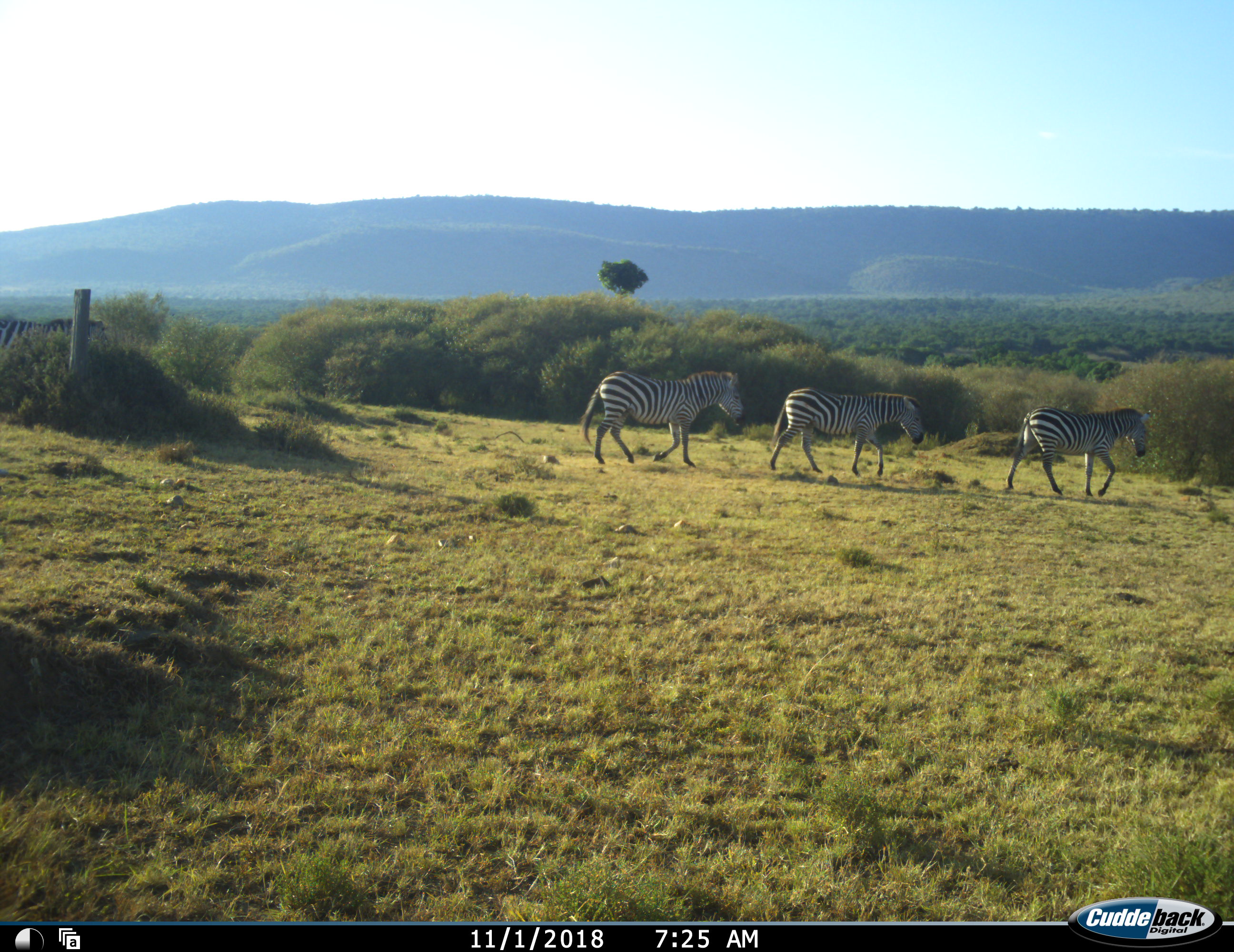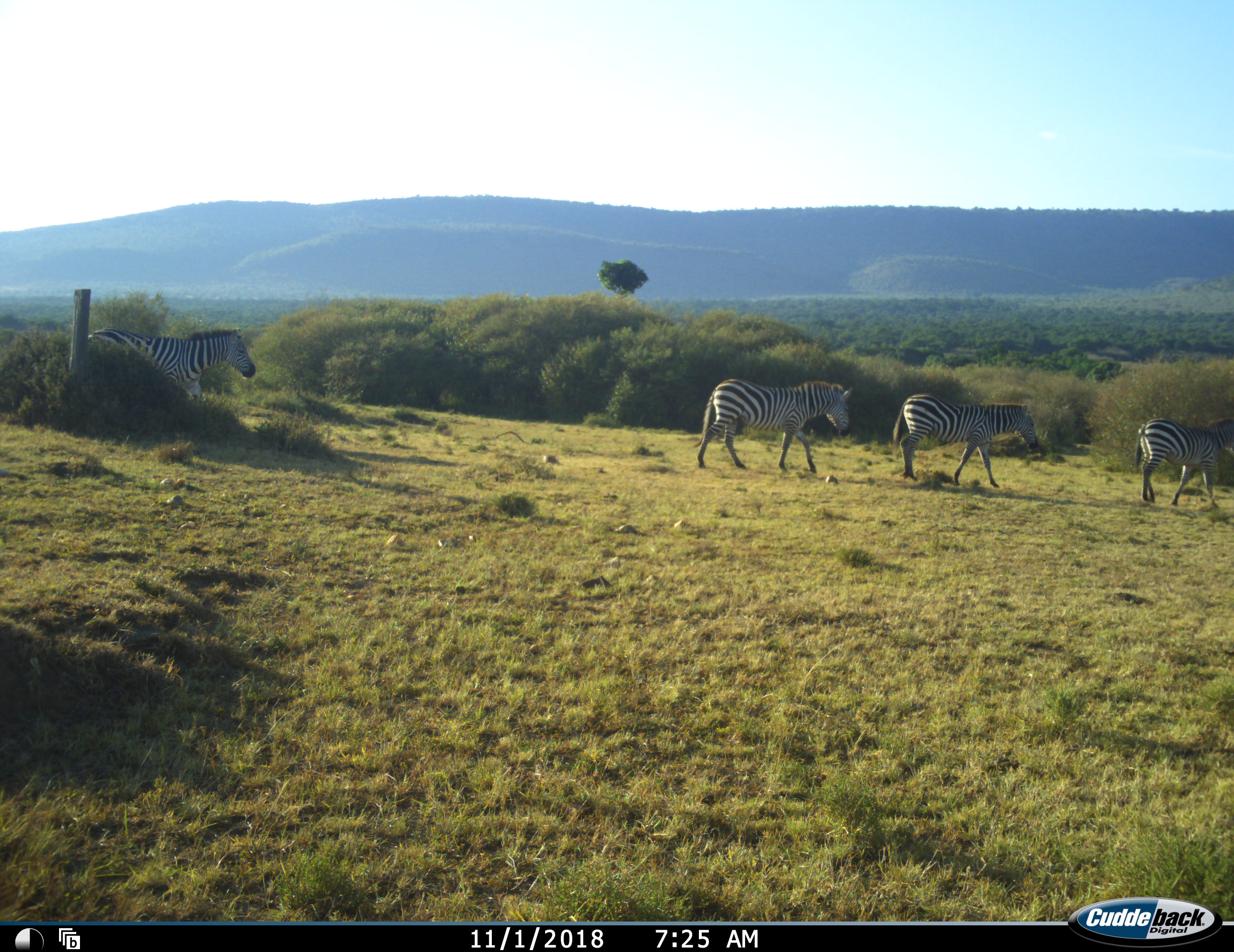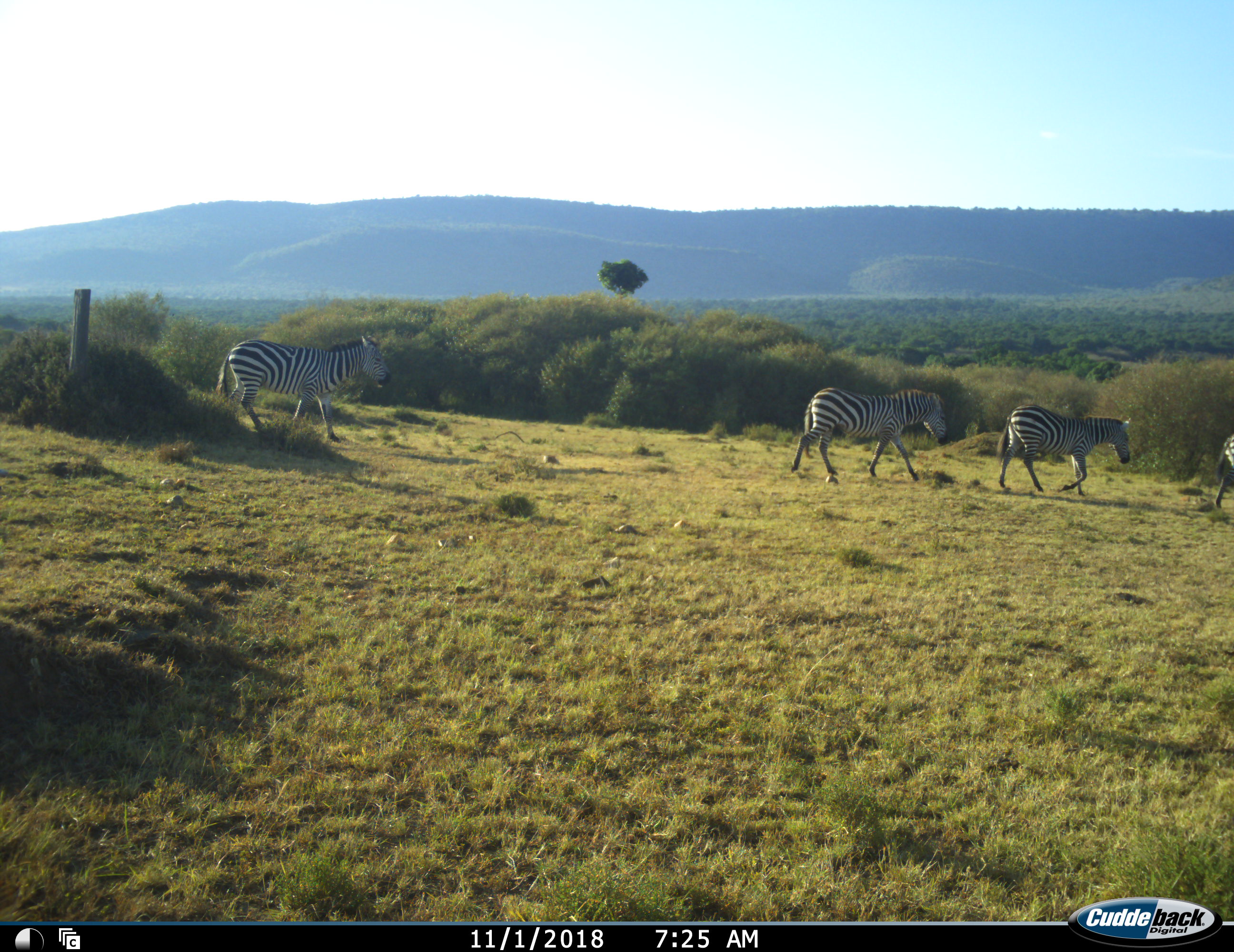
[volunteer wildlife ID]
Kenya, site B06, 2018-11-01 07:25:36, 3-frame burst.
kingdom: Animalia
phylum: Chordata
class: Mammalia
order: Perissodactyla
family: Equidae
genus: Equus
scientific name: Equus quagga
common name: plains zebra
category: zebra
Zebra (plains zebra) (Equus quagga), count 4. Behavior (volunteer vote fractions): standing 10%, resting 0%, moving 100%, interacting 0%. Young present (vote fraction): 0%. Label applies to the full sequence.